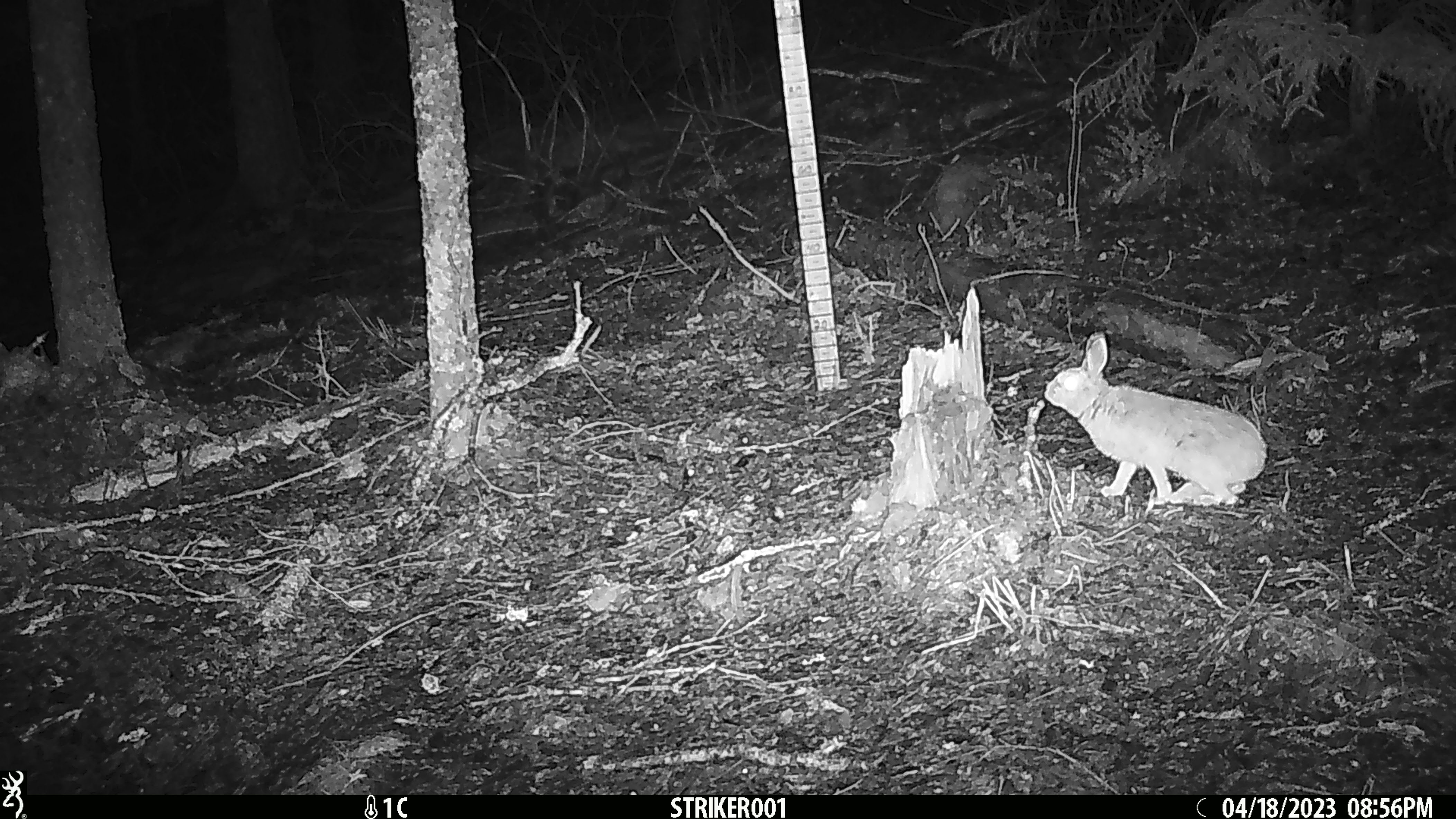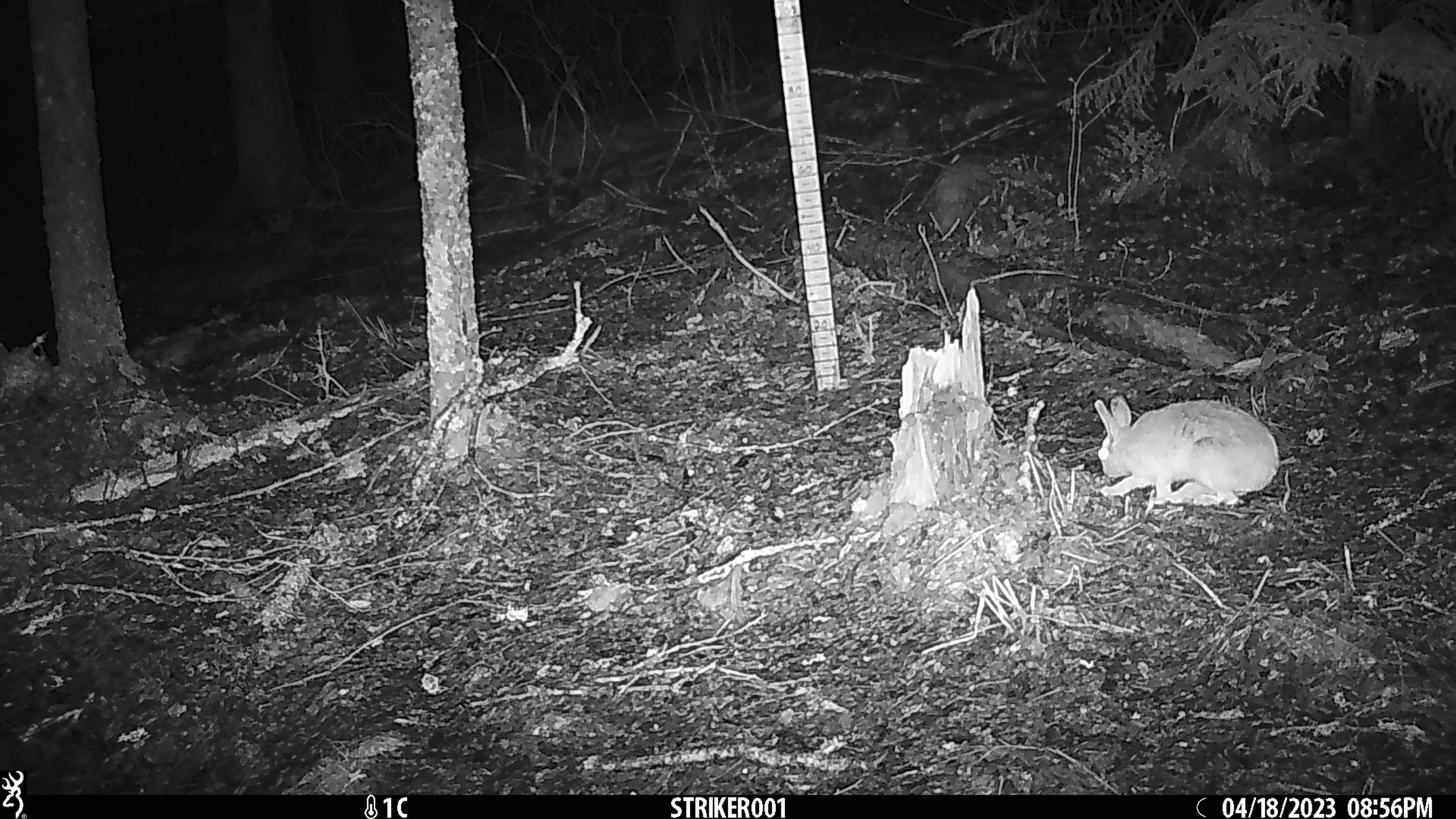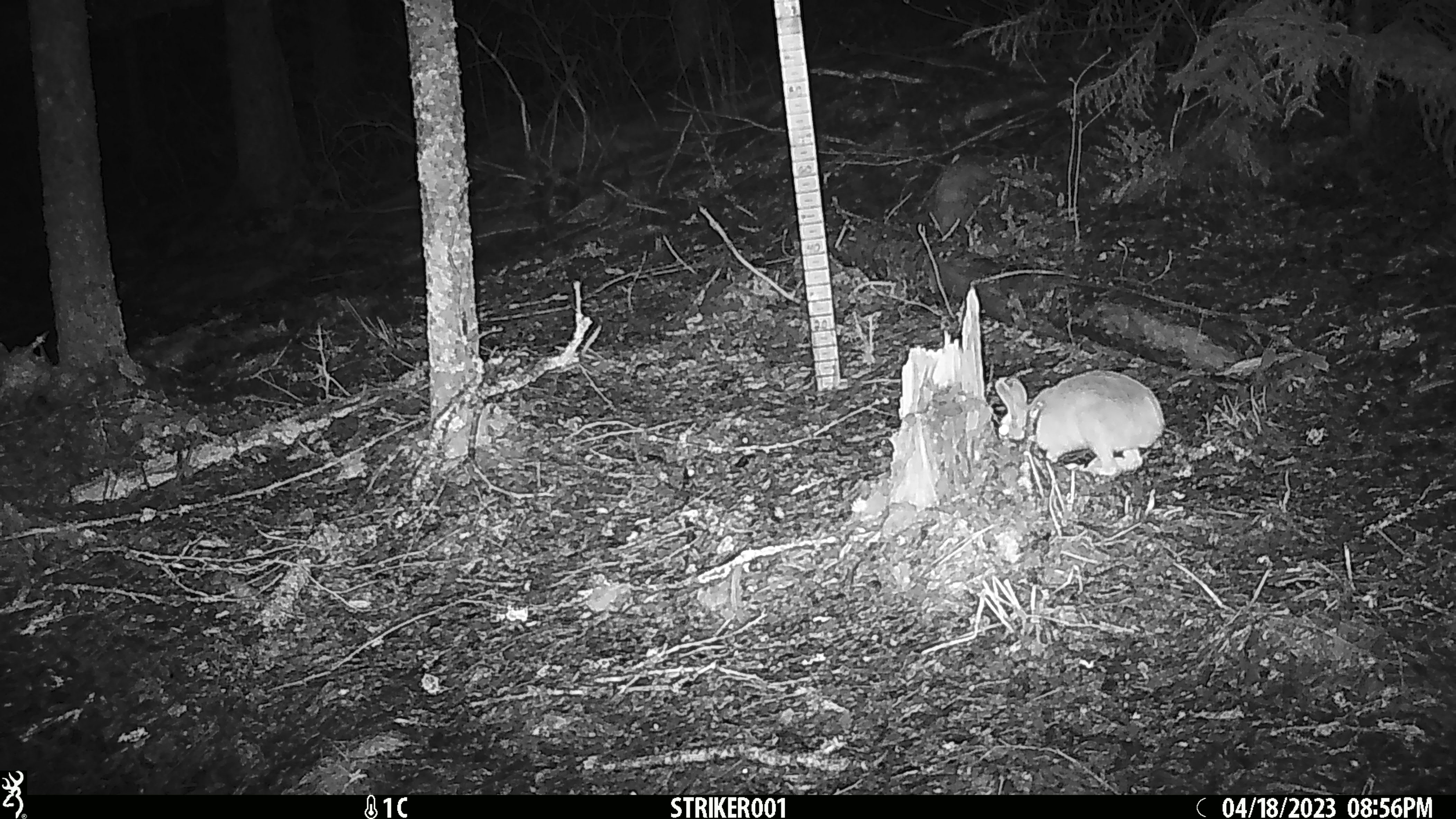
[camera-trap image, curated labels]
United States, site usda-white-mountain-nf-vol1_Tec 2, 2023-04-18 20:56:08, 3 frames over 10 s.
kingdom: Animalia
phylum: Chordata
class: Mammalia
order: Lagomorpha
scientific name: Lagomorpha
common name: rabbit or hare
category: rabbit or hare sp.